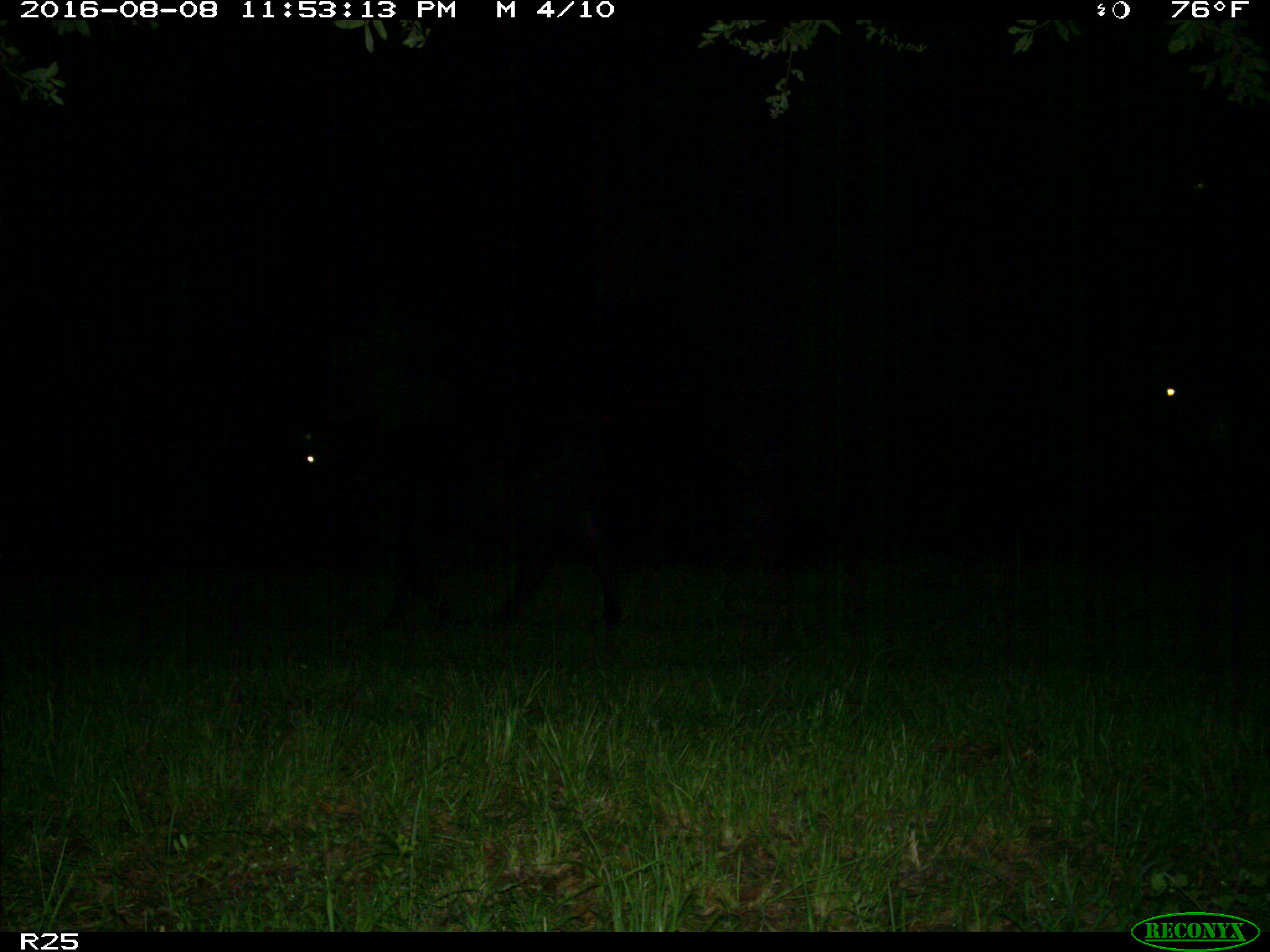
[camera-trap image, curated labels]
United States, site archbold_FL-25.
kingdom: Animalia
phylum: Chordata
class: Mammalia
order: Artiodactyla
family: Bovidae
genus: Bos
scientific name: Bos taurus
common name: domestic cow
Bos taurus (domestic cow).